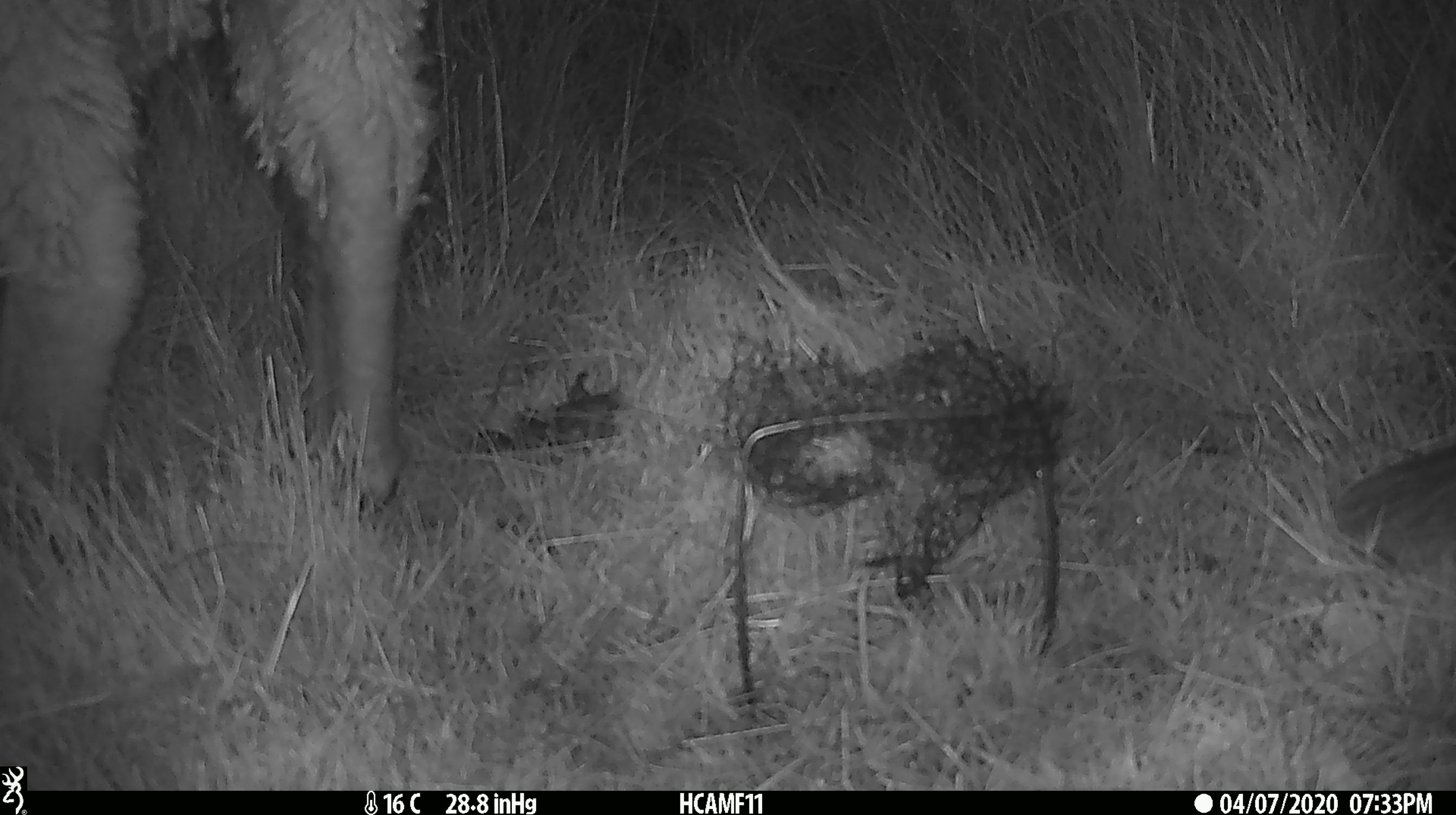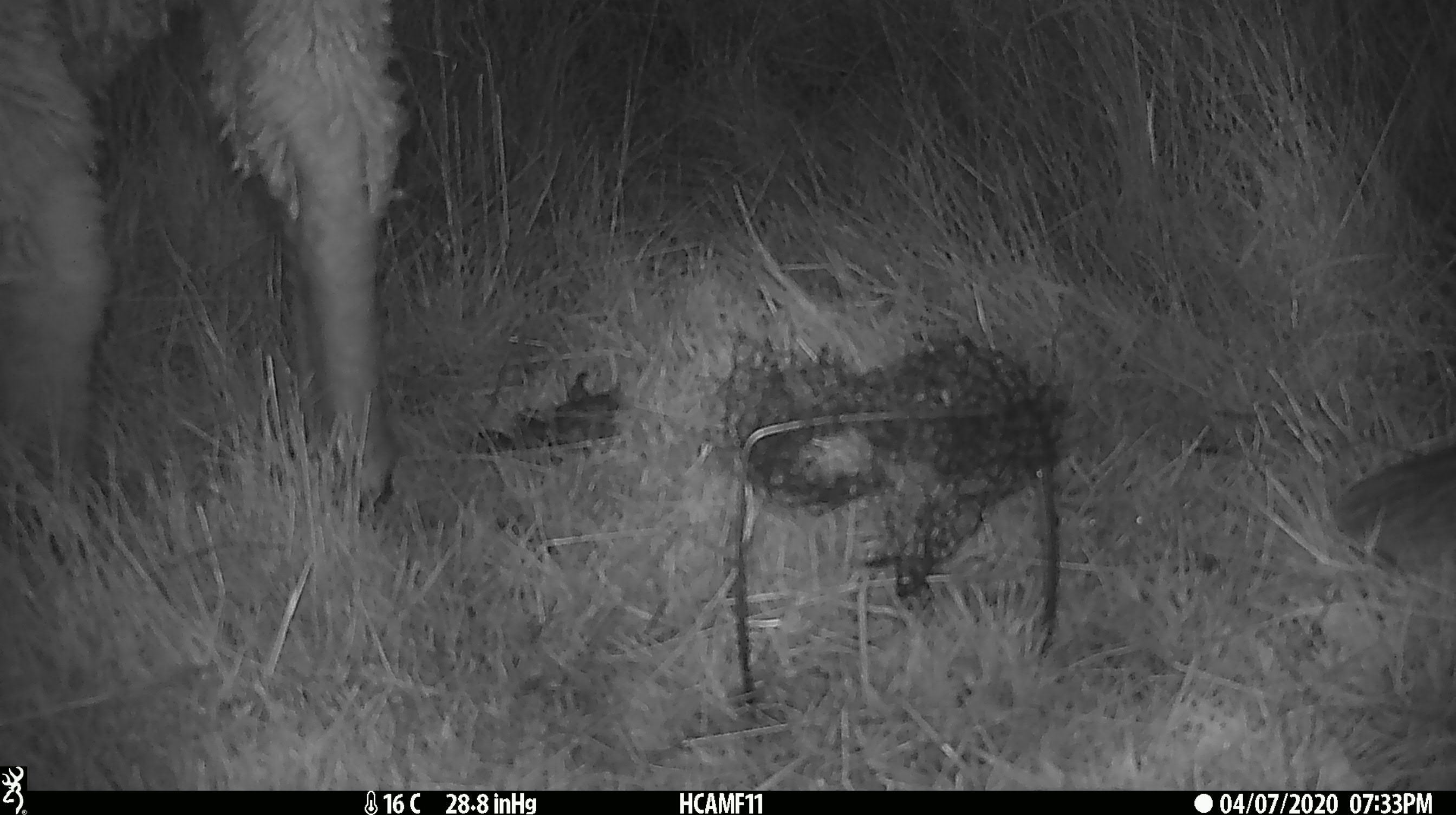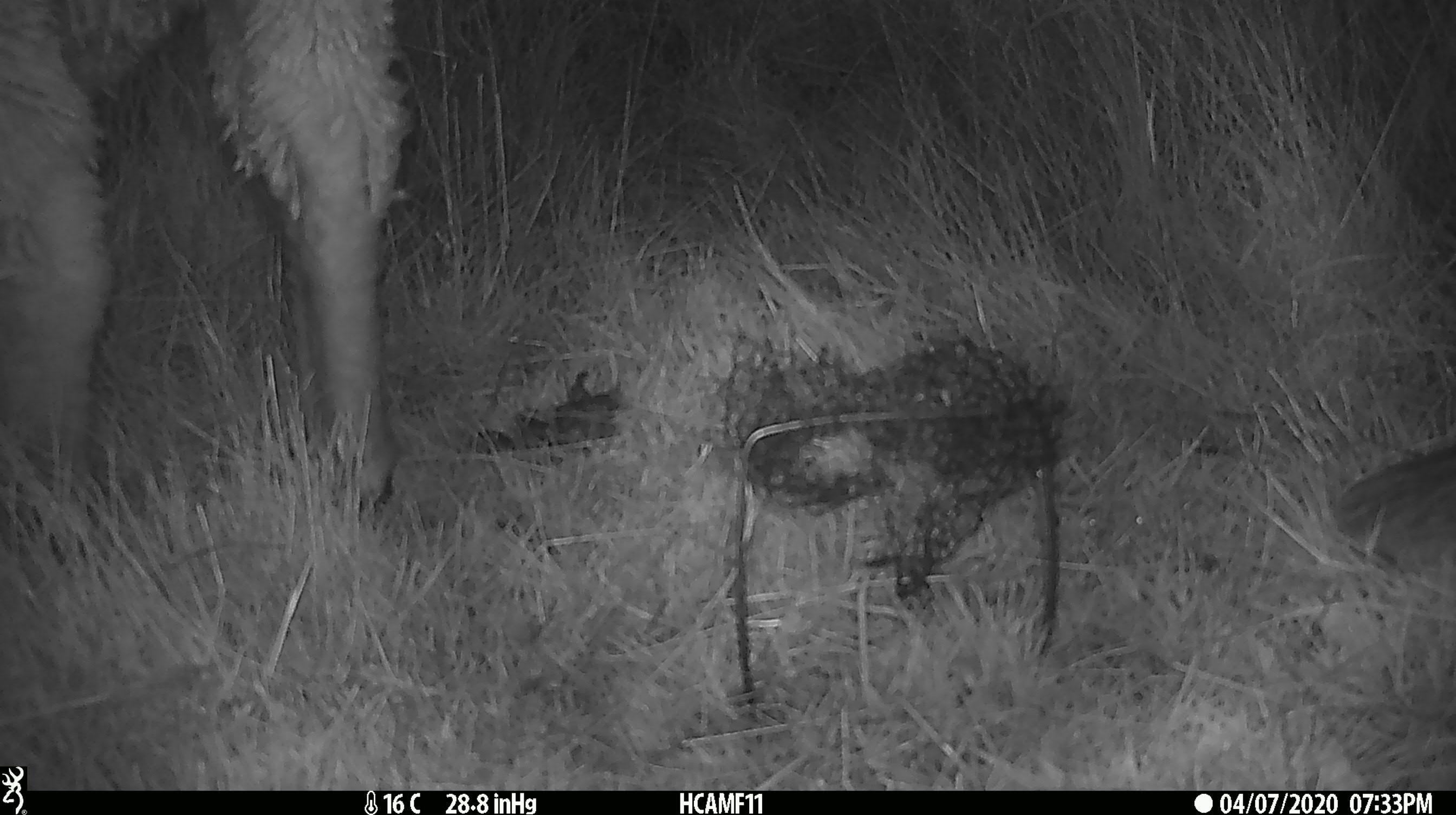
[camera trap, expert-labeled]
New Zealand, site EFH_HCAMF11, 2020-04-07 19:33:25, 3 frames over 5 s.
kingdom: Animalia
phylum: Chordata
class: Mammalia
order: Artiodactyla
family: Bovidae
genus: Ovis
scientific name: Ovis aries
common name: domestic sheep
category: sheep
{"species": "sheep (domestic sheep) (Ovis aries)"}